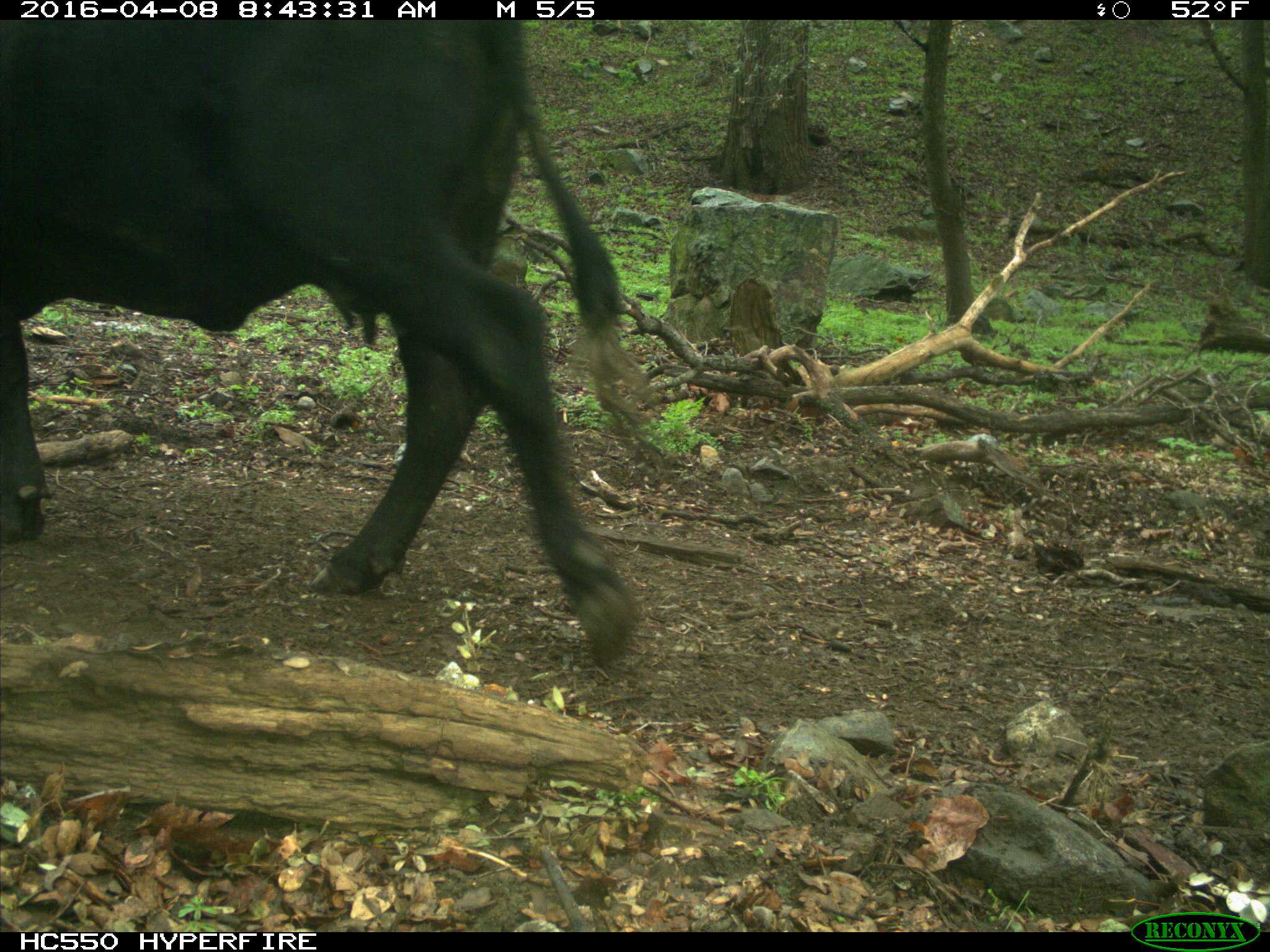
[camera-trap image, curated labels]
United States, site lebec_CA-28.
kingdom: Animalia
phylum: Chordata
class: Mammalia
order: Artiodactyla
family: Bovidae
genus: Bos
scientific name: Bos taurus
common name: domestic cow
Bos taurus (domestic cow).